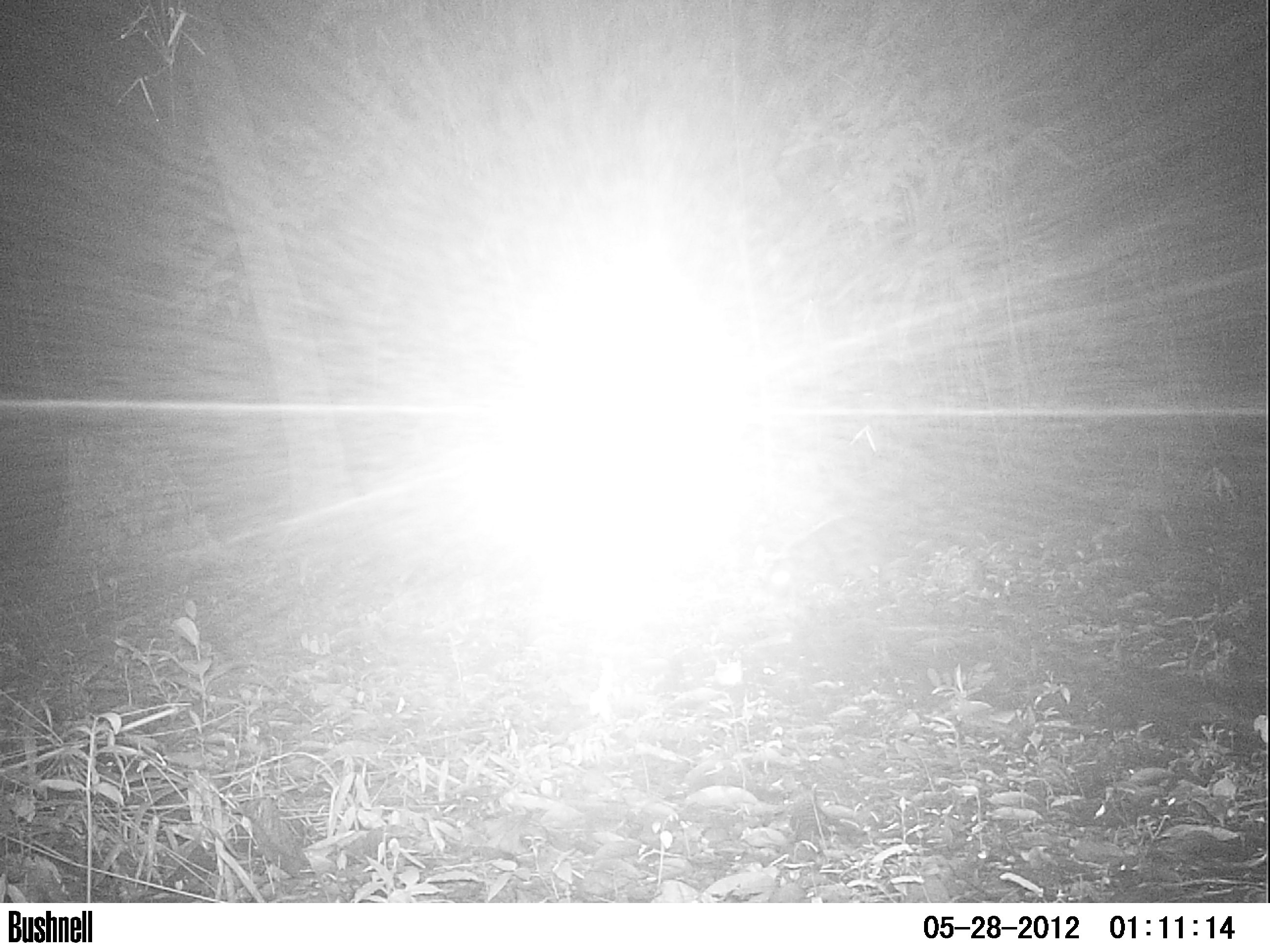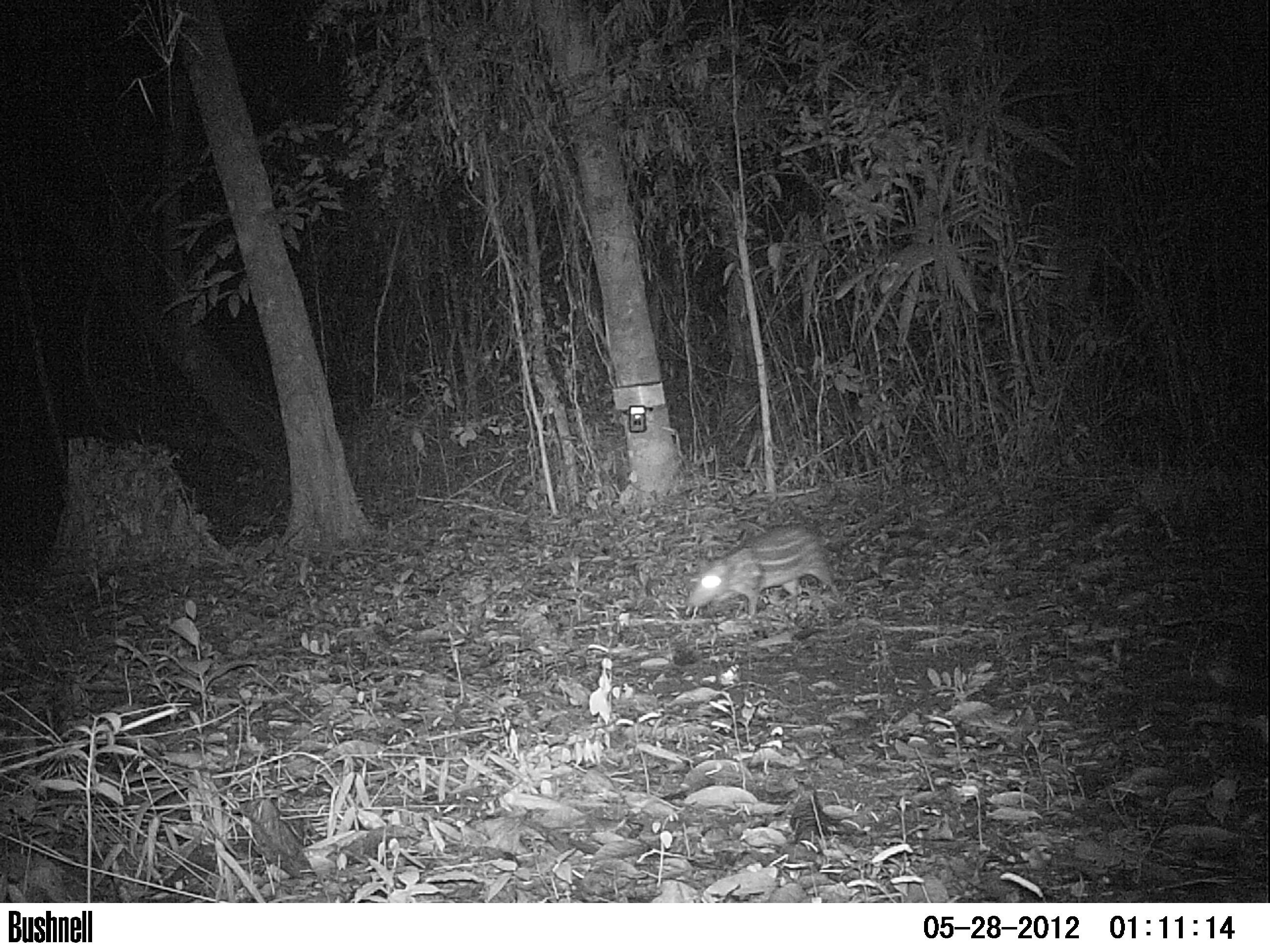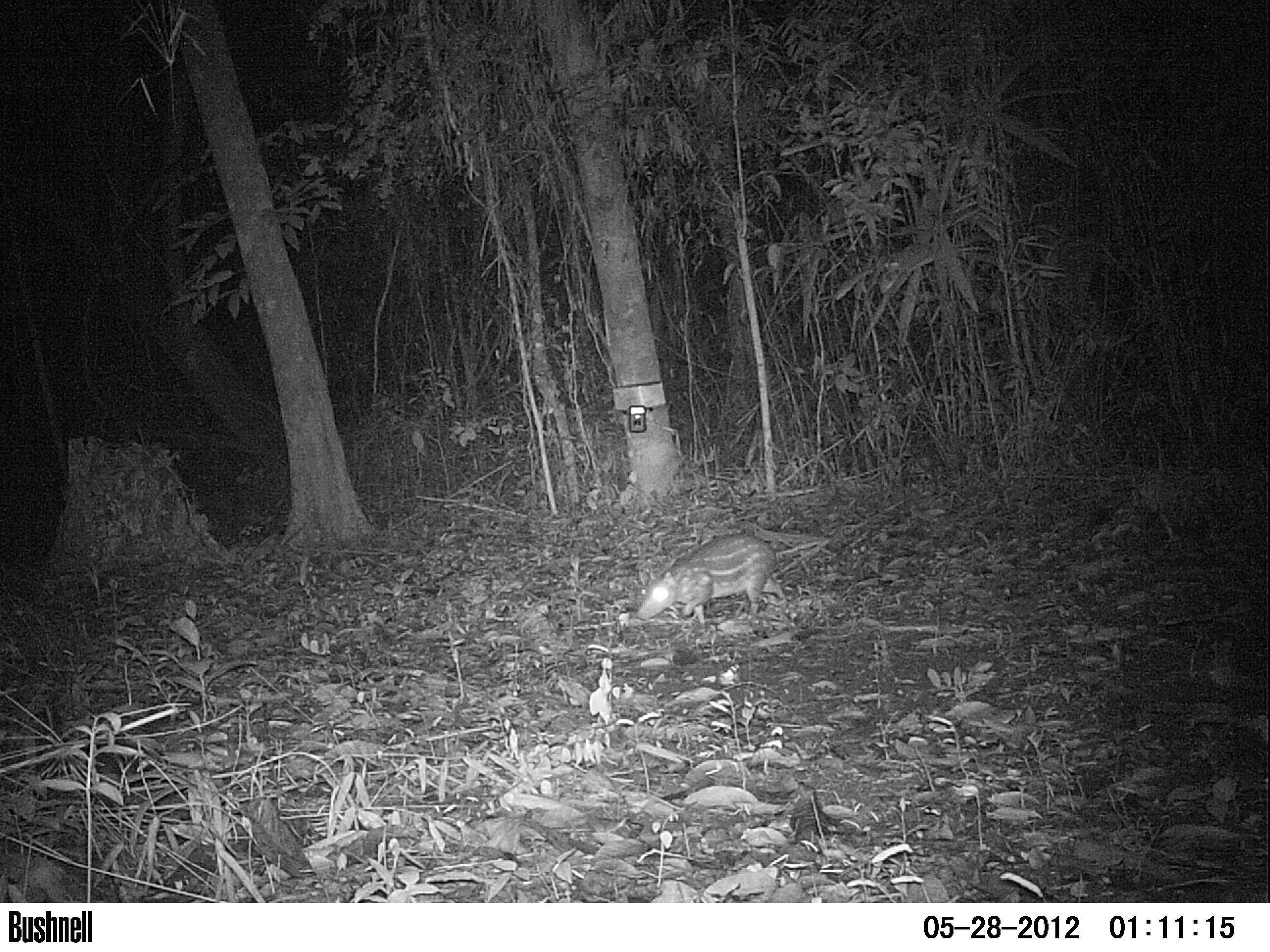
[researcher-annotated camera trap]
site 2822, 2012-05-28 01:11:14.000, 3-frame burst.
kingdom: Animalia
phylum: Chordata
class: Mammalia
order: Rodentia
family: Cuniculidae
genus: Cuniculus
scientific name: Cuniculus paca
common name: spotted paca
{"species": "Cuniculus paca (spotted paca)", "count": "1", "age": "adult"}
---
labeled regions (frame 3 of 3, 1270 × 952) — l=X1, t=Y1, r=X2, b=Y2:
cuniculus paca: l=634, t=532, r=786, b=624